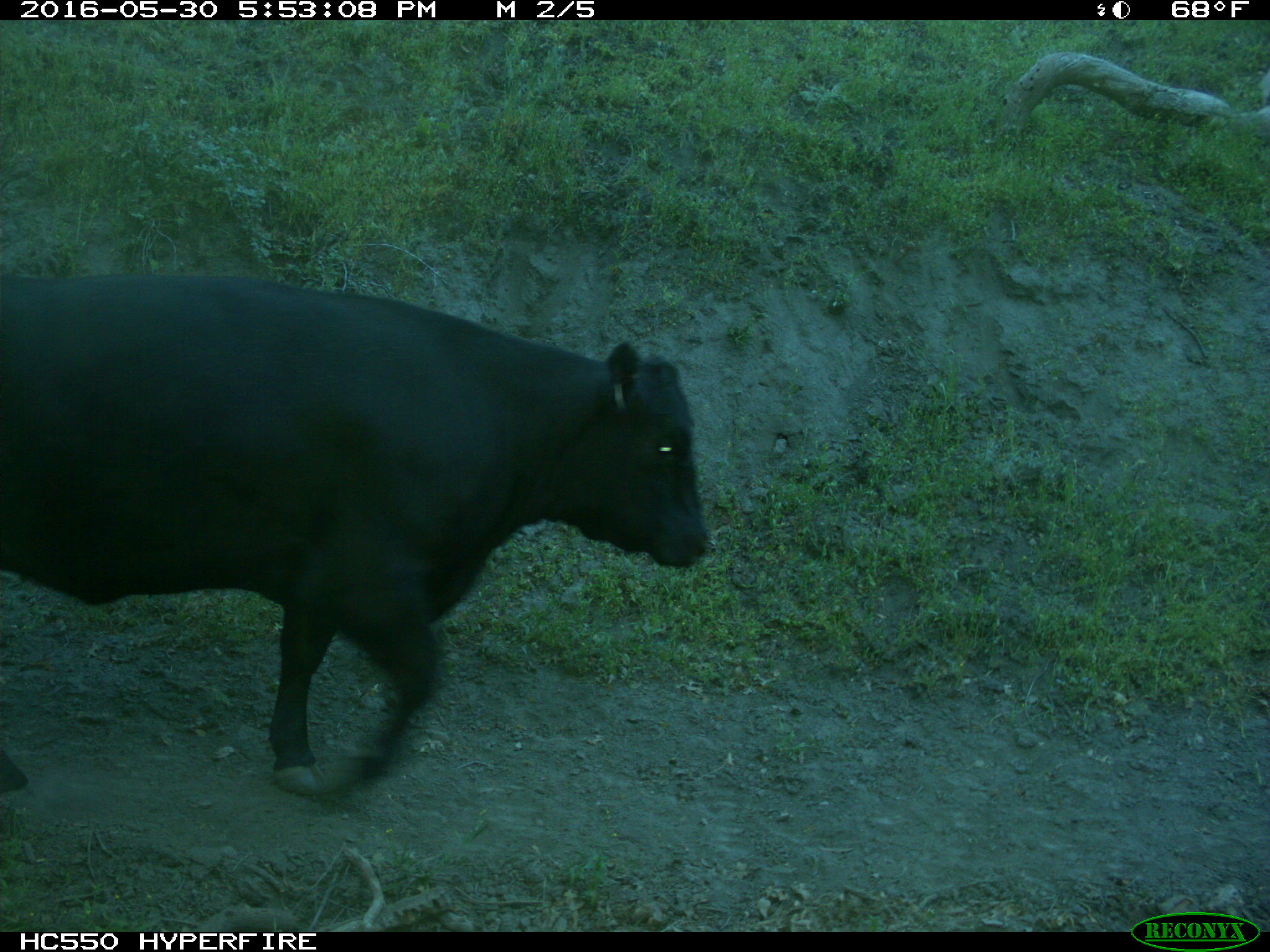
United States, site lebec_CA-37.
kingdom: Animalia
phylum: Chordata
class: Mammalia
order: Artiodactyla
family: Bovidae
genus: Bos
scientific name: Bos taurus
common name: domestic cow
Bos taurus (domestic cow).